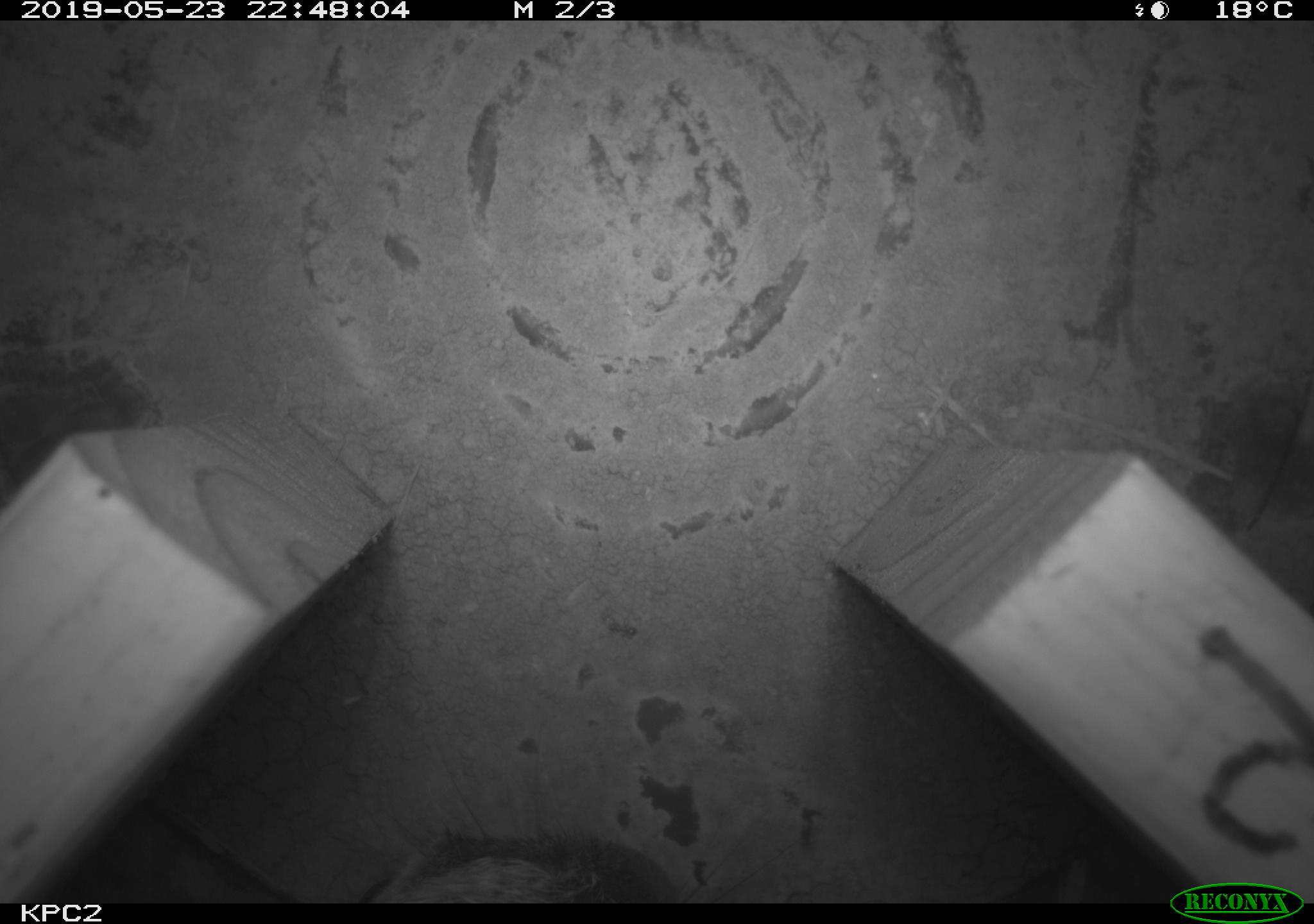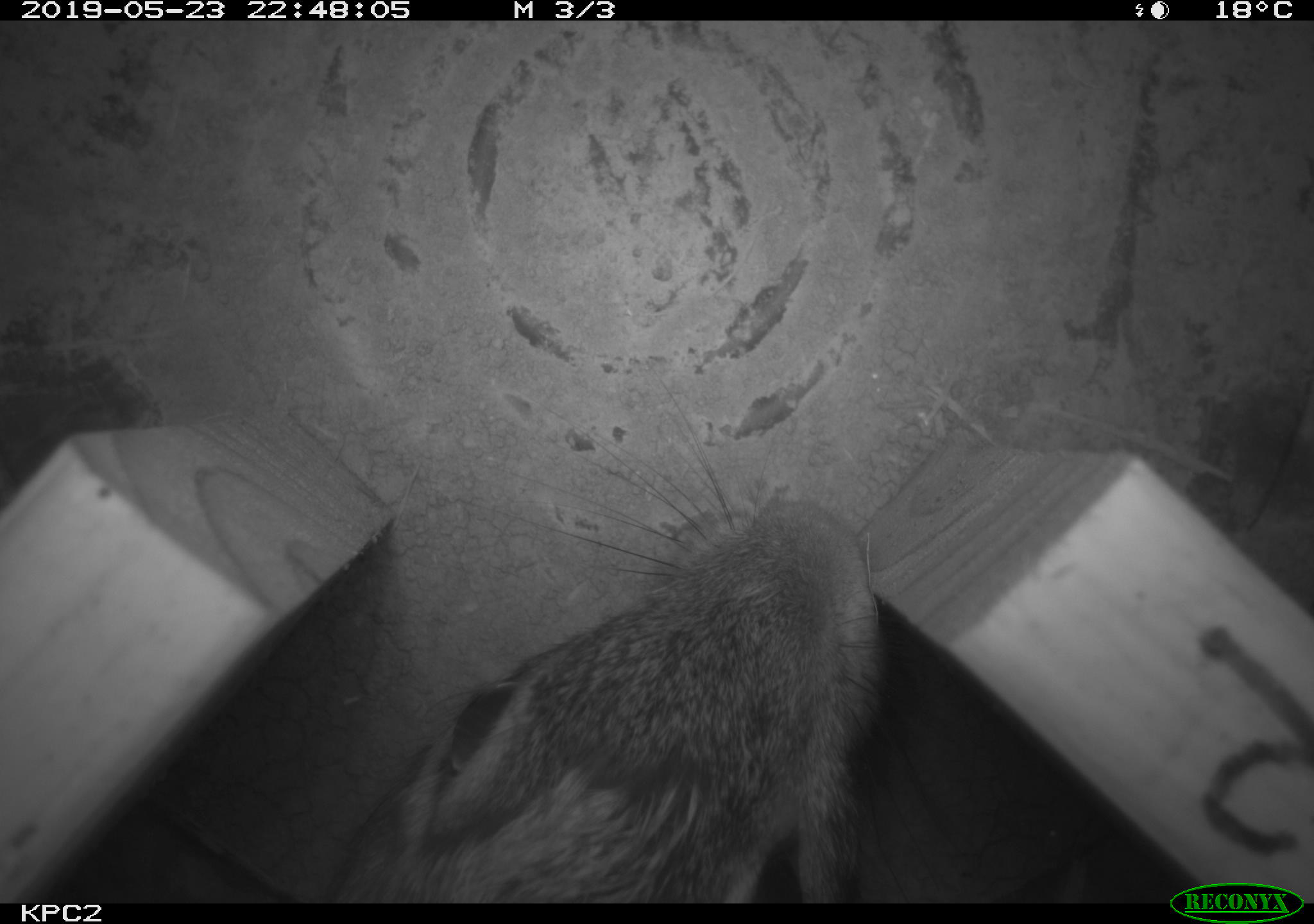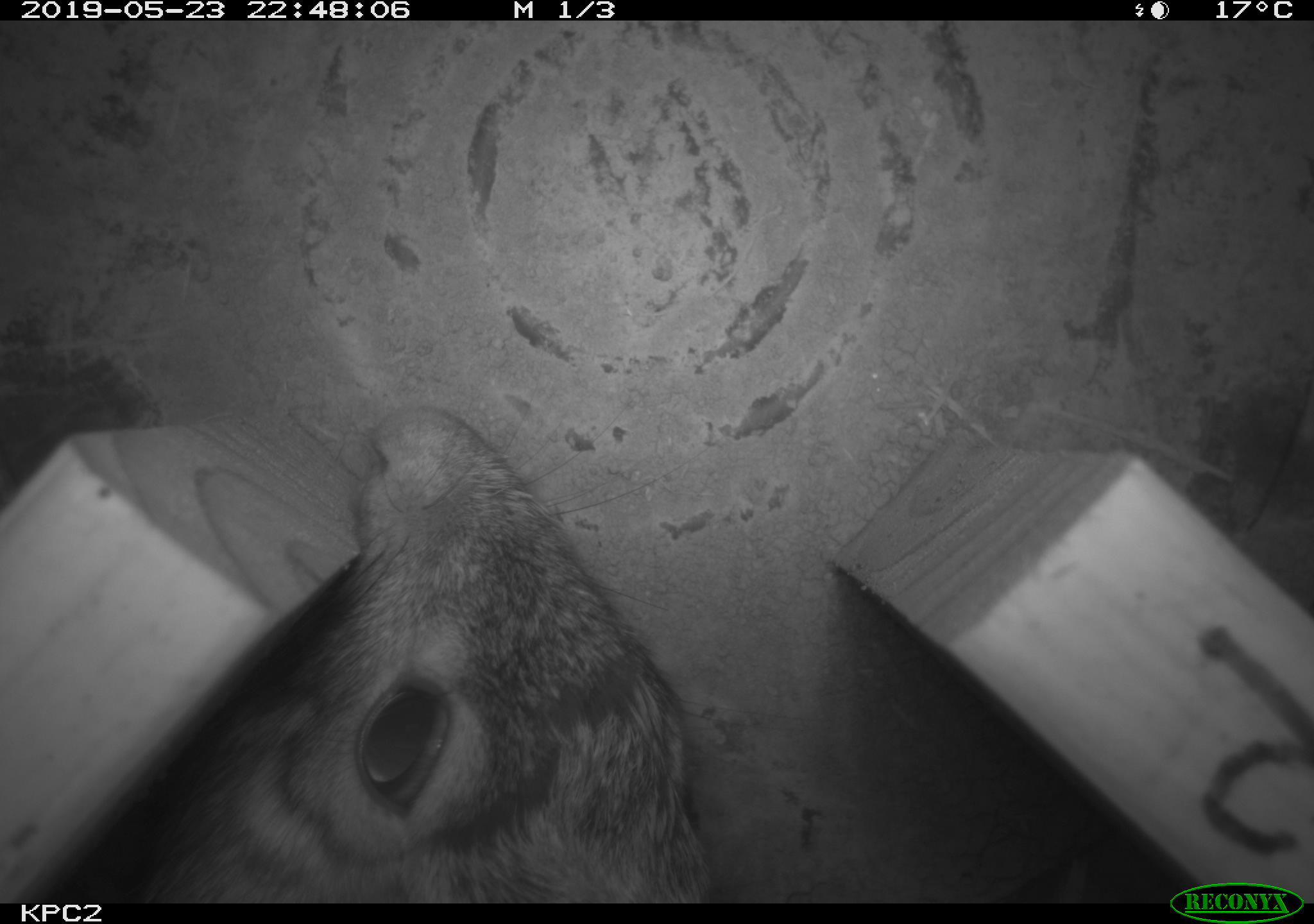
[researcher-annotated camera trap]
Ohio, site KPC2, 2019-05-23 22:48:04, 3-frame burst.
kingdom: Animalia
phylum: Chordata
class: Mammalia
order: Lagomorpha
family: Leporidae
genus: Sylvilagus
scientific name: Sylvilagus floridanus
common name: eastern cottontail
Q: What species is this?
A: Eastern cottontail (Sylvilagus floridanus).